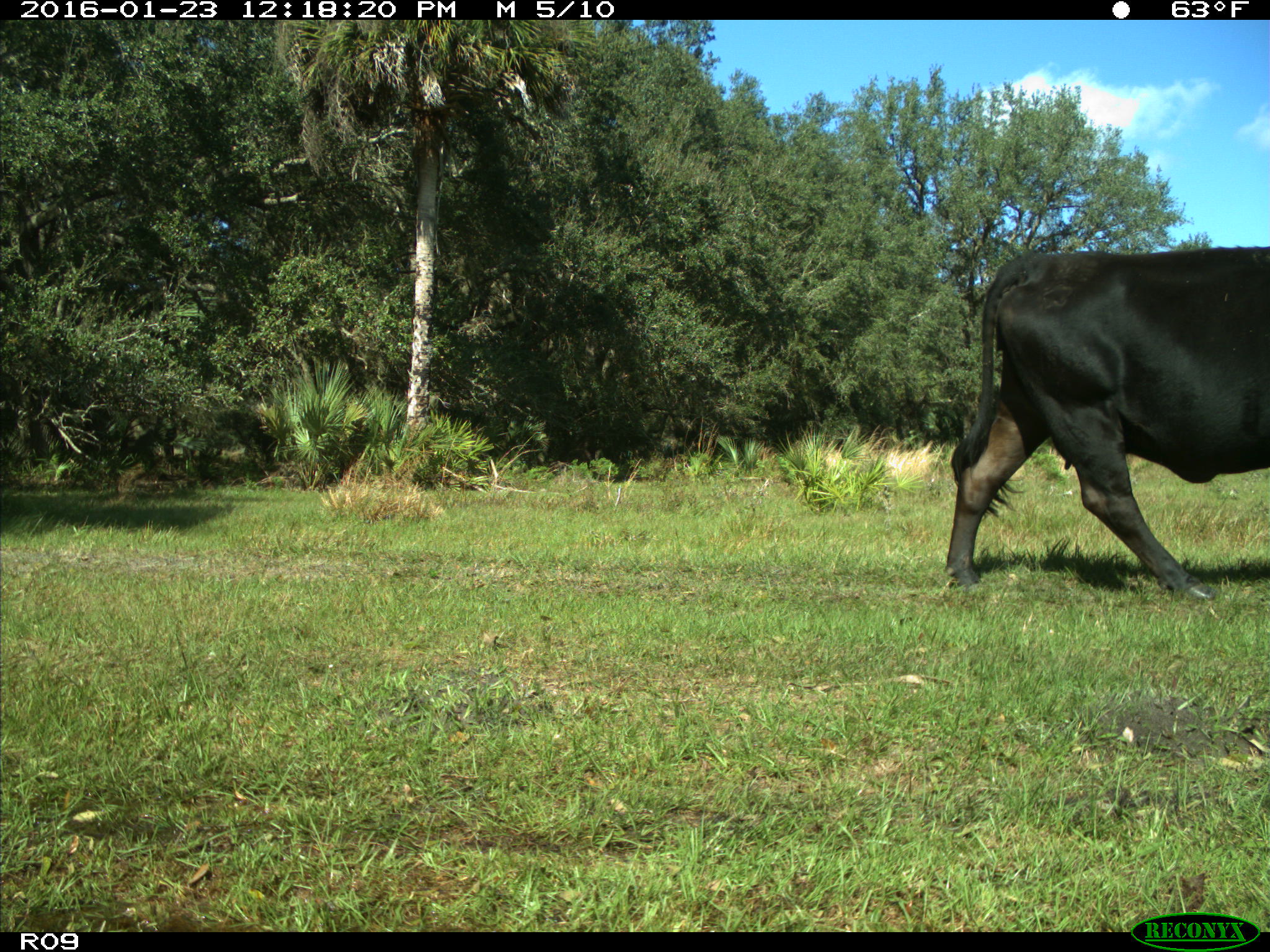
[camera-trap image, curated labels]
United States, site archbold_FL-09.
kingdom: Animalia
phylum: Chordata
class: Mammalia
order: Artiodactyla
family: Bovidae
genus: Bos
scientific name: Bos taurus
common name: domestic cow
Bos taurus (domestic cow).